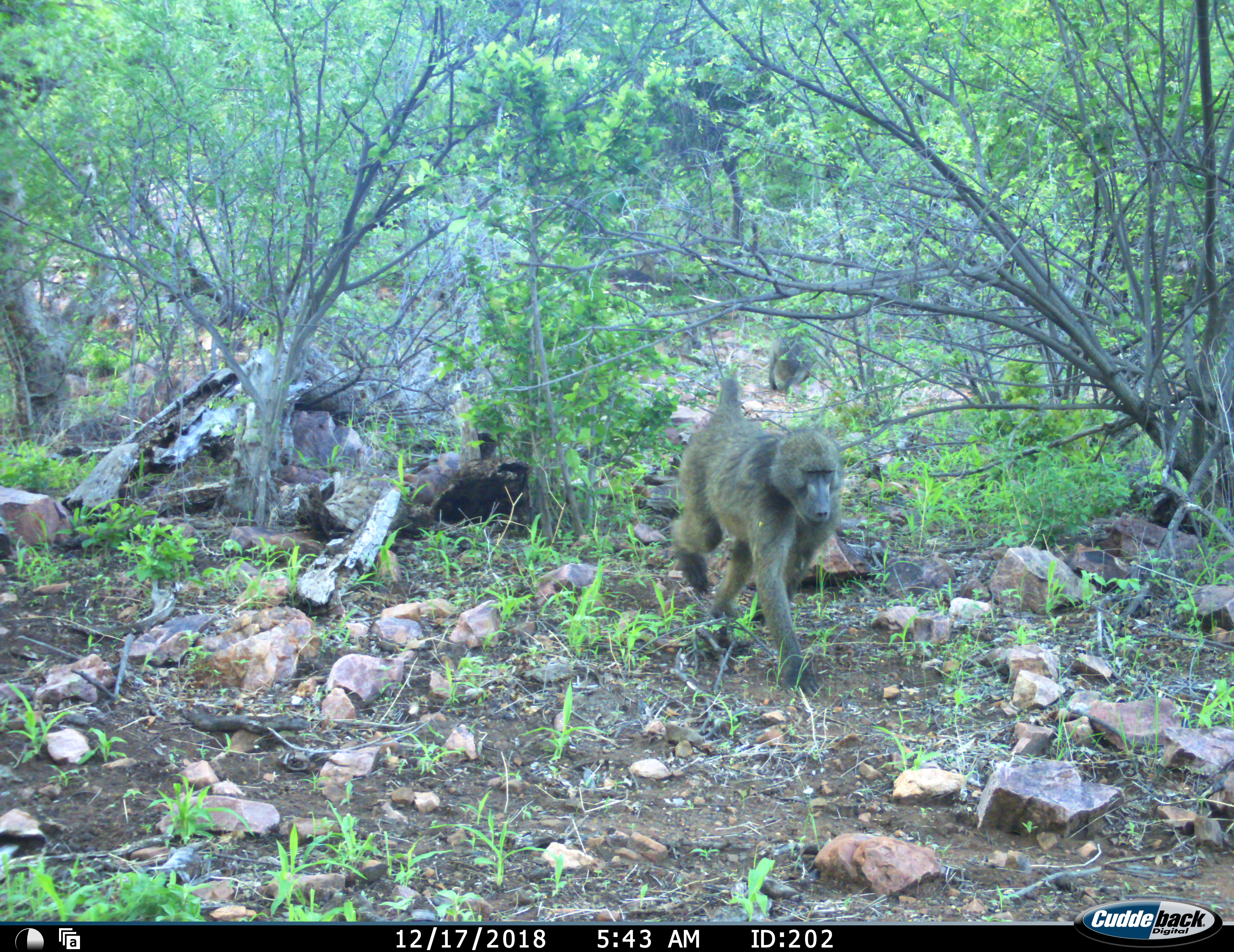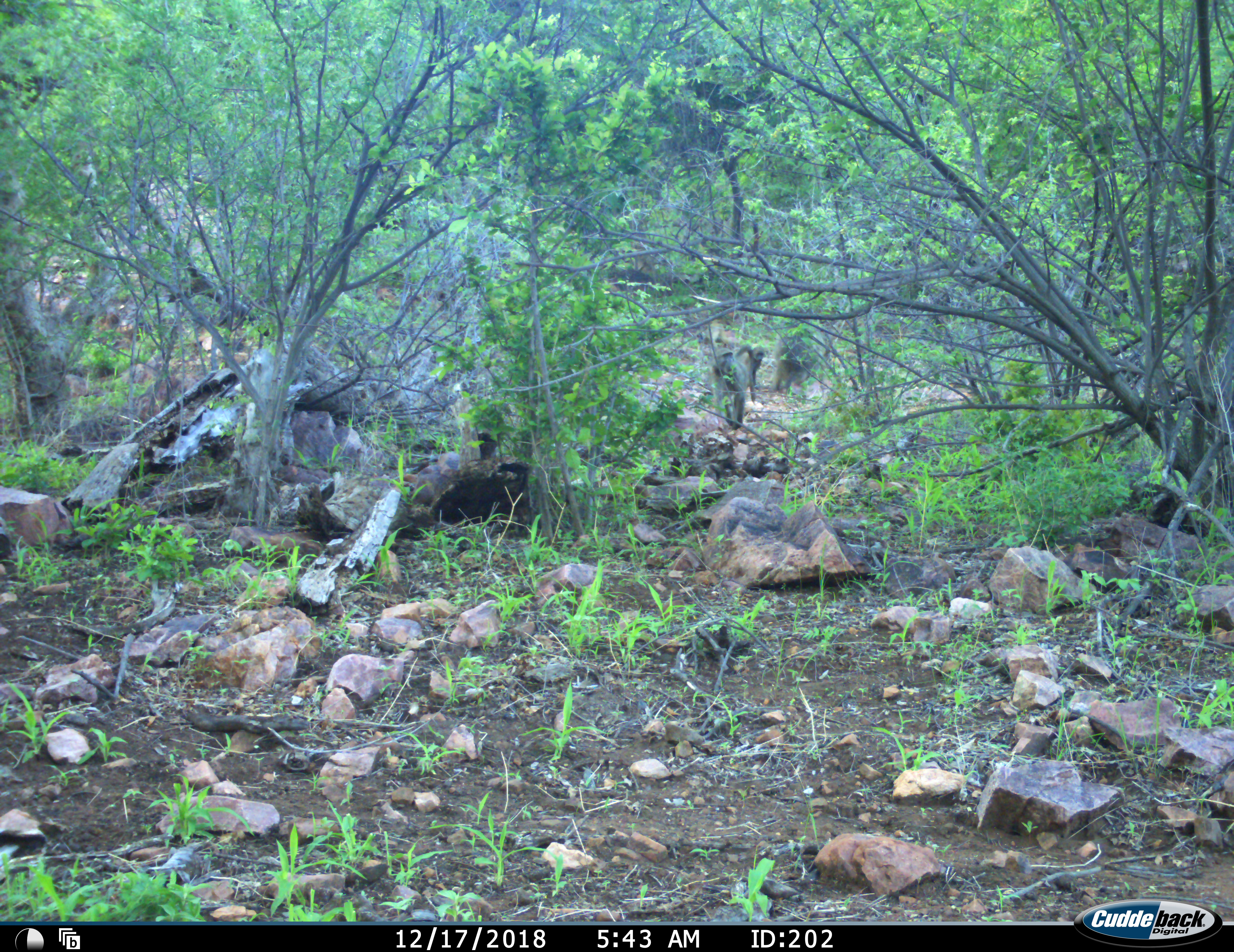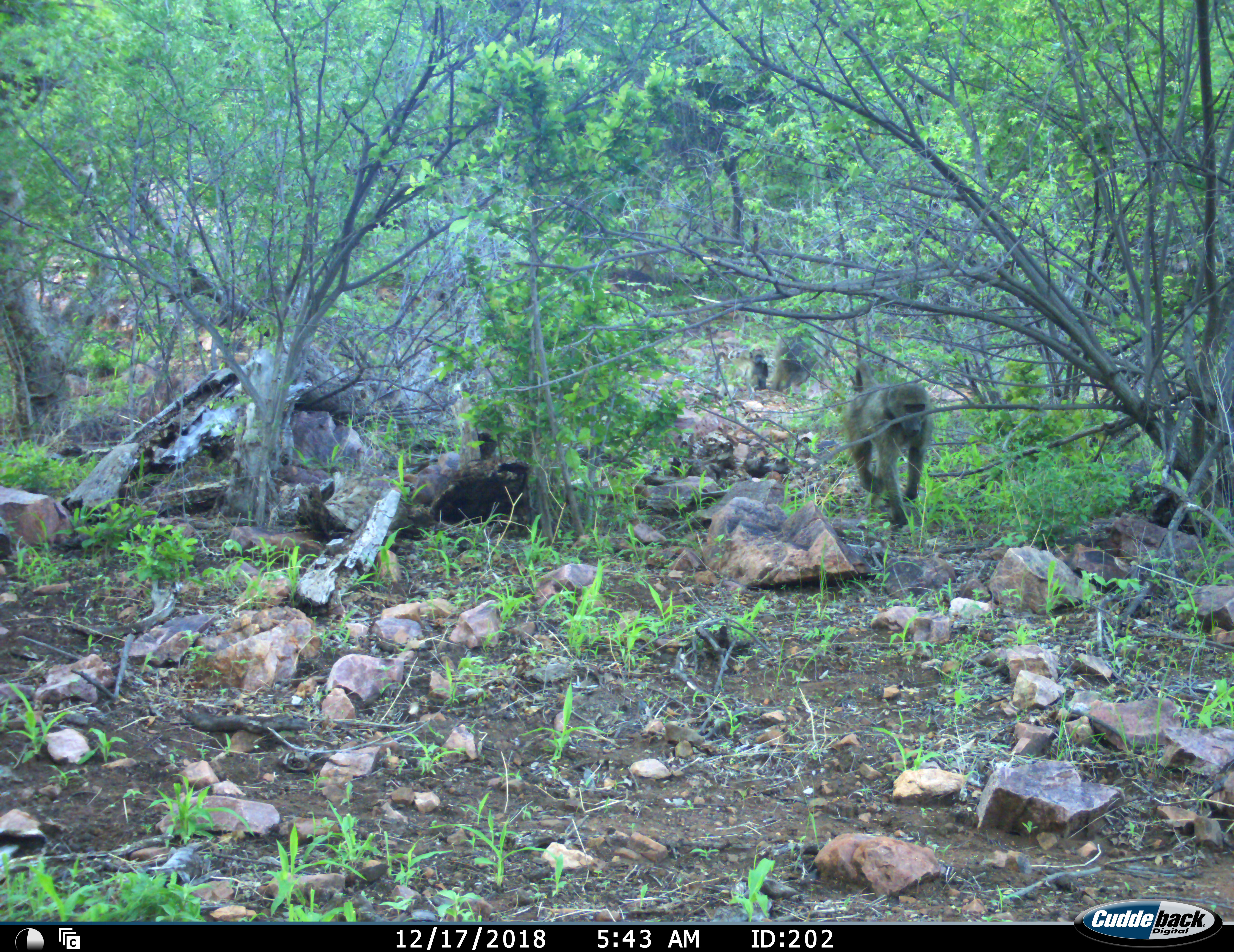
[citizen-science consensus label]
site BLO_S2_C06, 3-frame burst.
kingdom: Animalia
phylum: Chordata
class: Mammalia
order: Primates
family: Cercopithecidae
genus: Papio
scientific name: Papio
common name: baboon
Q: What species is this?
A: Baboon (Papio).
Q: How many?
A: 3.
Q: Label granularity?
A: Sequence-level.